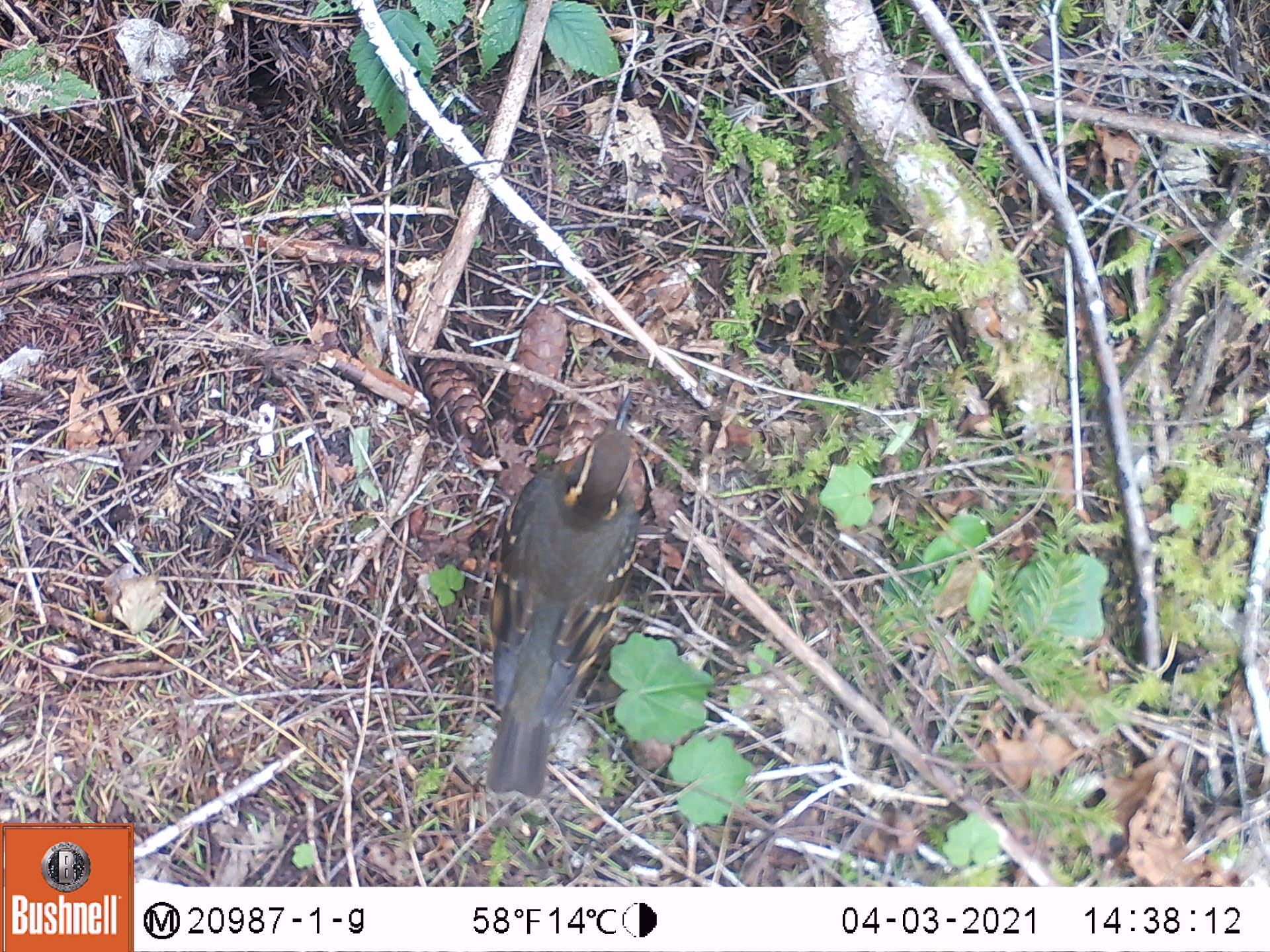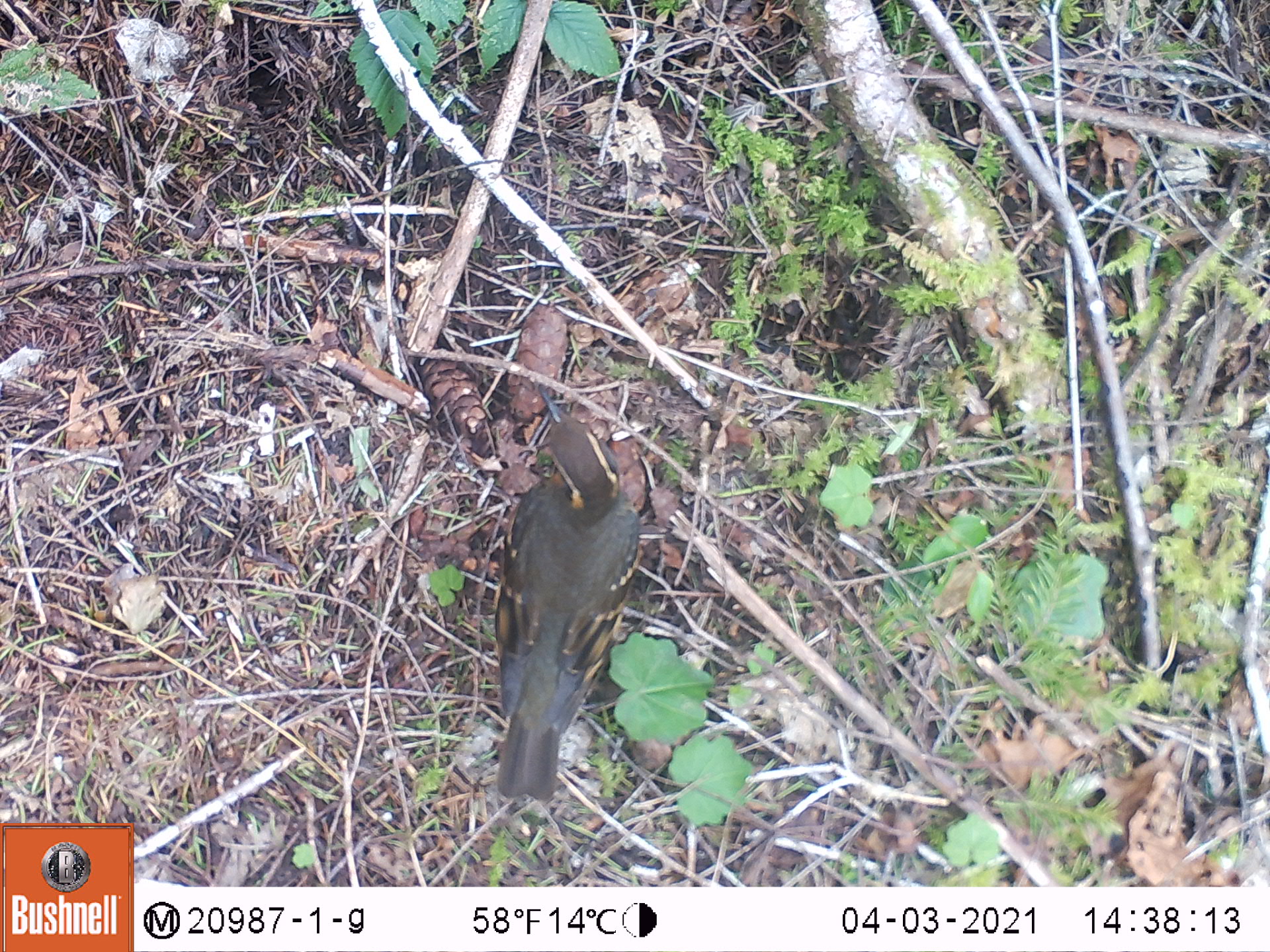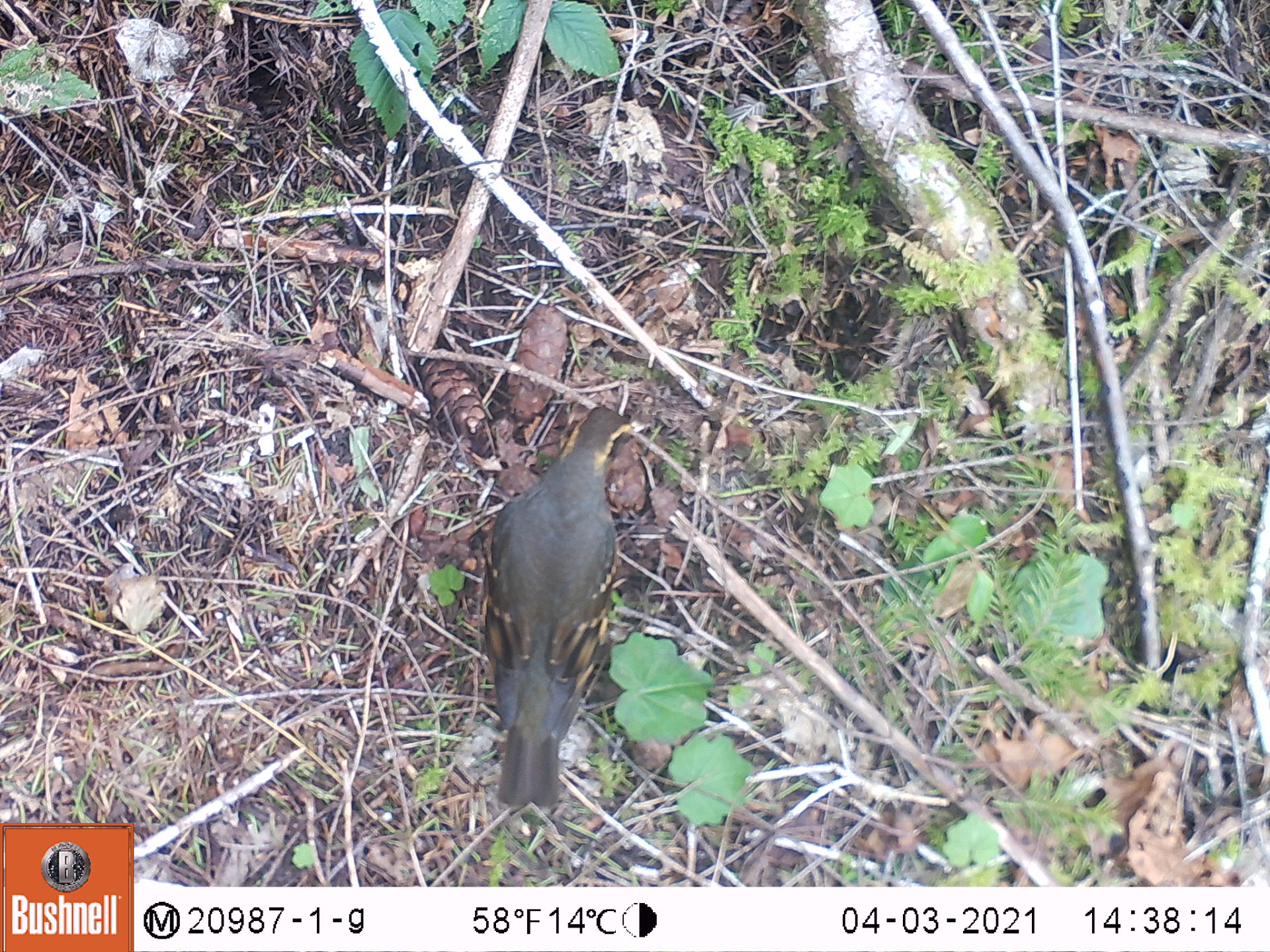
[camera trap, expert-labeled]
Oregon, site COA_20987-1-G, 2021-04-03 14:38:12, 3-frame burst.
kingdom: Animalia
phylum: Chordata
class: Aves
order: Passeriformes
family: Turdidae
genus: Ixoreus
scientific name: Ixoreus naevius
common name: varied thrush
Varied thrush (Ixoreus naevius).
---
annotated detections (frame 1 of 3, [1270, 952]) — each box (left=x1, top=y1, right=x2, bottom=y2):
varied thrush: (left=476, top=387, right=660, bottom=807)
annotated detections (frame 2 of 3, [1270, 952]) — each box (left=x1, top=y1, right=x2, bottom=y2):
varied thrush: (left=487, top=373, right=656, bottom=803)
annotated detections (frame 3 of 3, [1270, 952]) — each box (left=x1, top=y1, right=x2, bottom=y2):
varied thrush: (left=471, top=393, right=657, bottom=815)